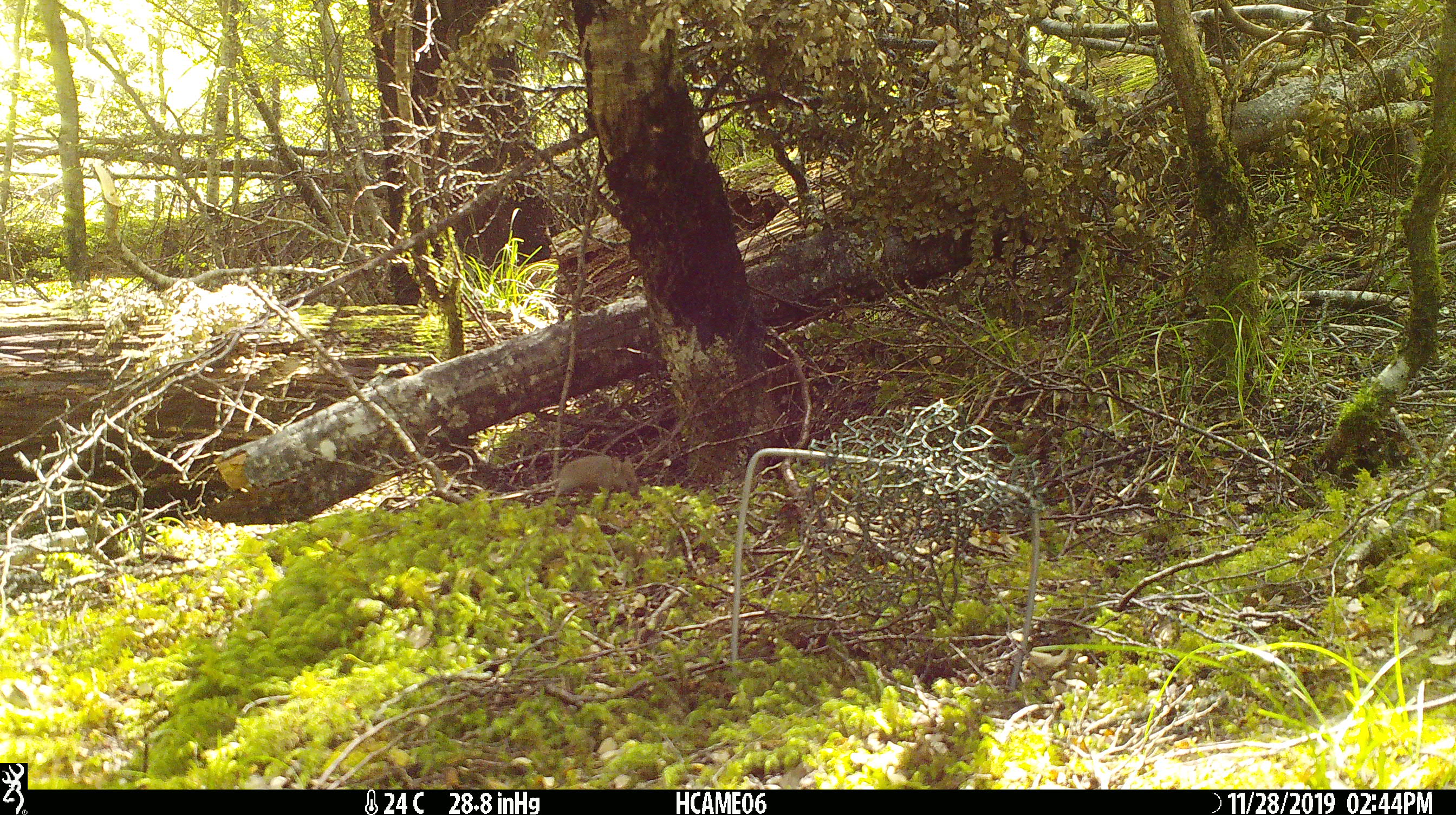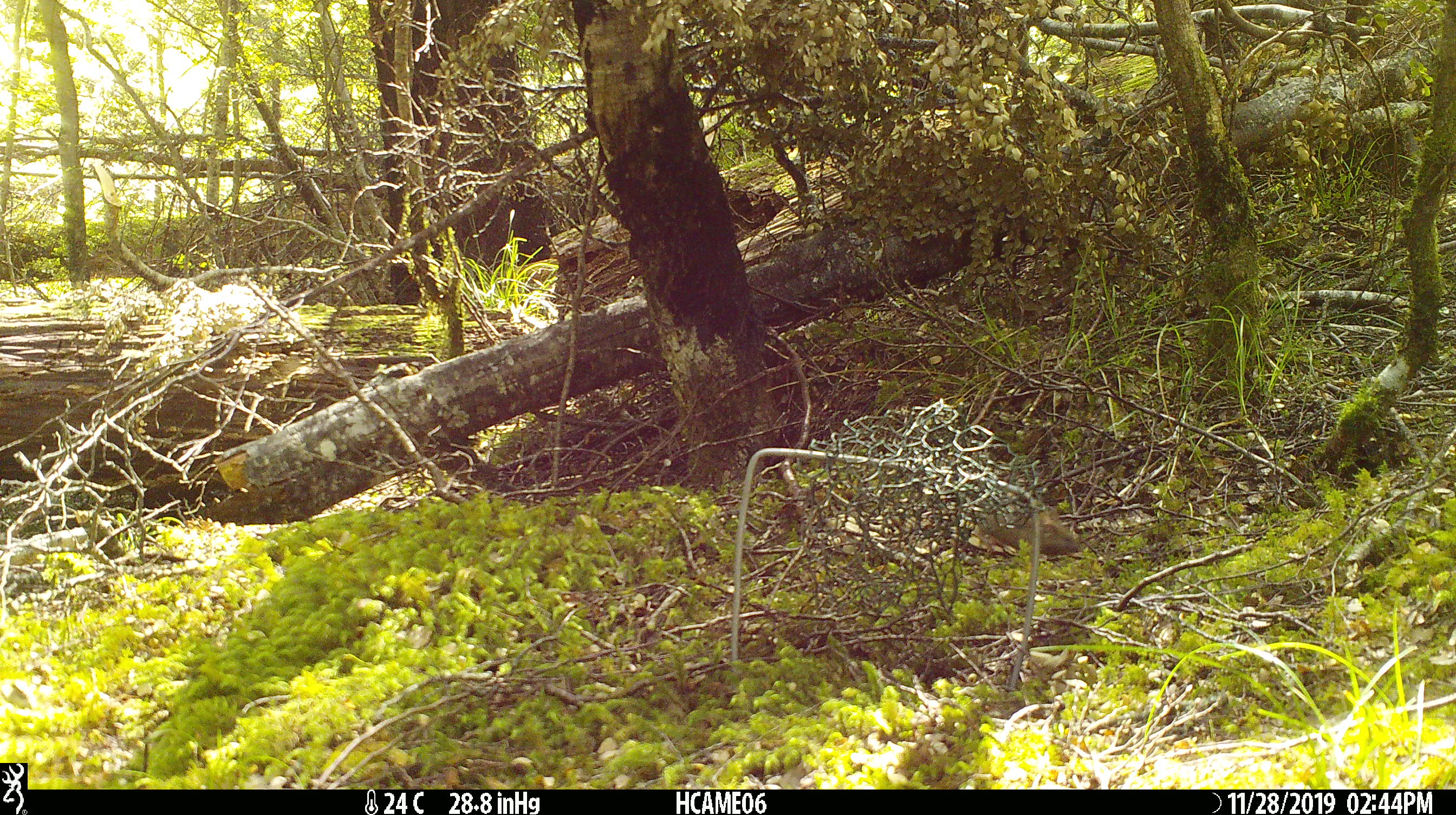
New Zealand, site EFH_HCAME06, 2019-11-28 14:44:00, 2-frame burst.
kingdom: Animalia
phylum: Chordata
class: Mammalia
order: Rodentia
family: Muridae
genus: Mus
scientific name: Mus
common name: mouse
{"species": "mouse (Mus)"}